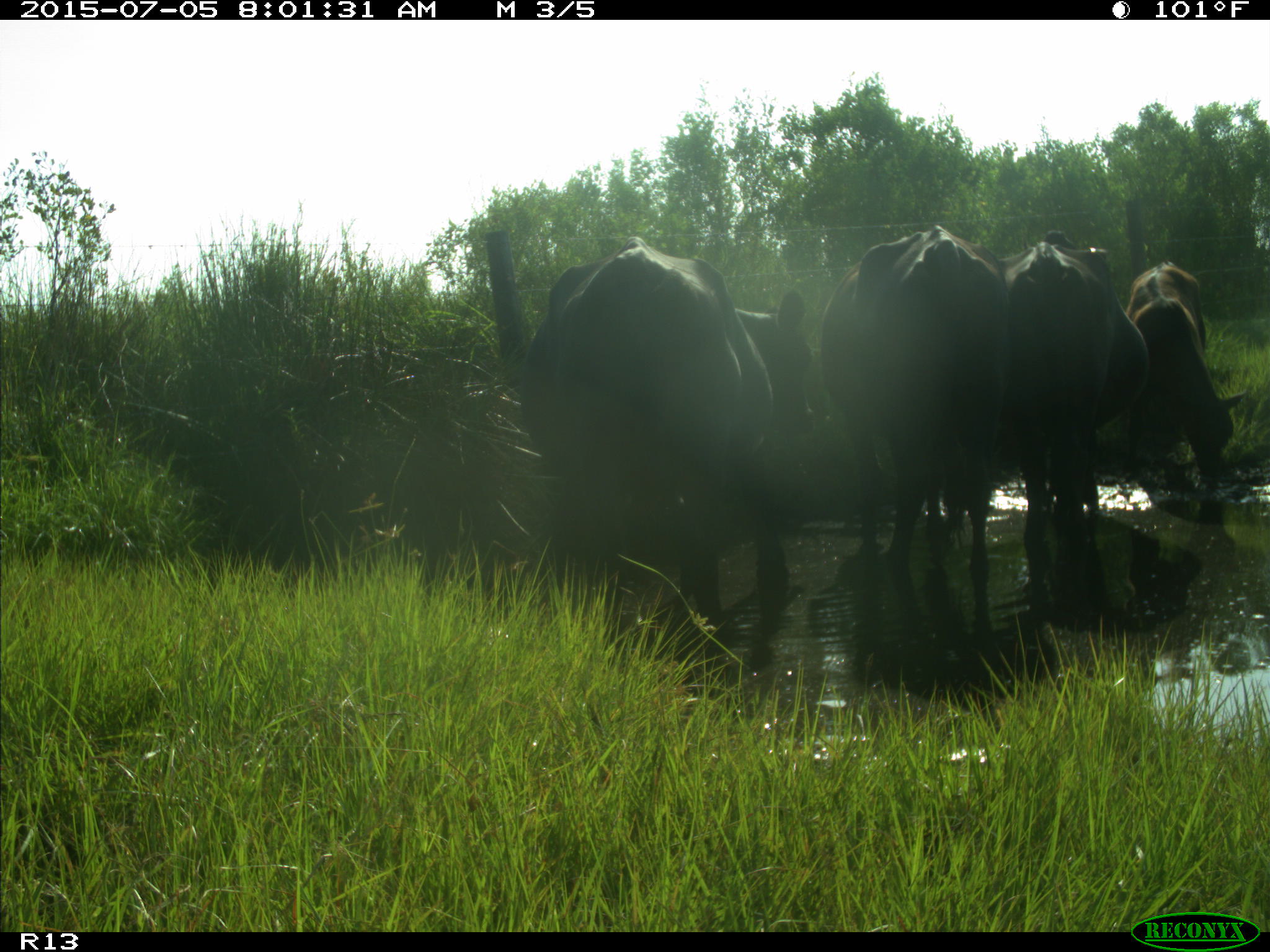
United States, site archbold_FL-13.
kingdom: Animalia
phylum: Chordata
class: Mammalia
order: Artiodactyla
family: Bovidae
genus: Bos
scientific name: Bos taurus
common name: domestic cow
Bos taurus (domestic cow).